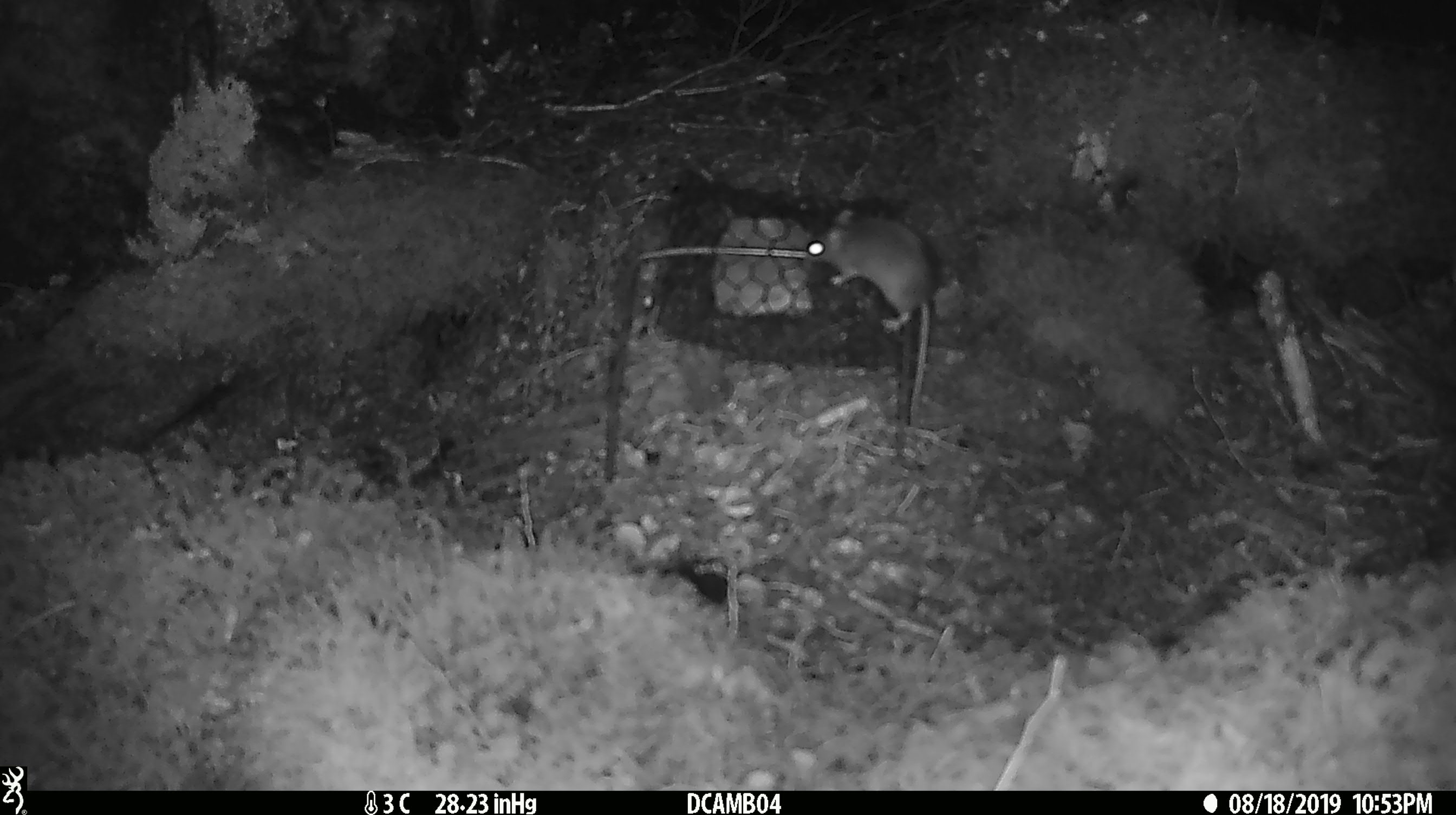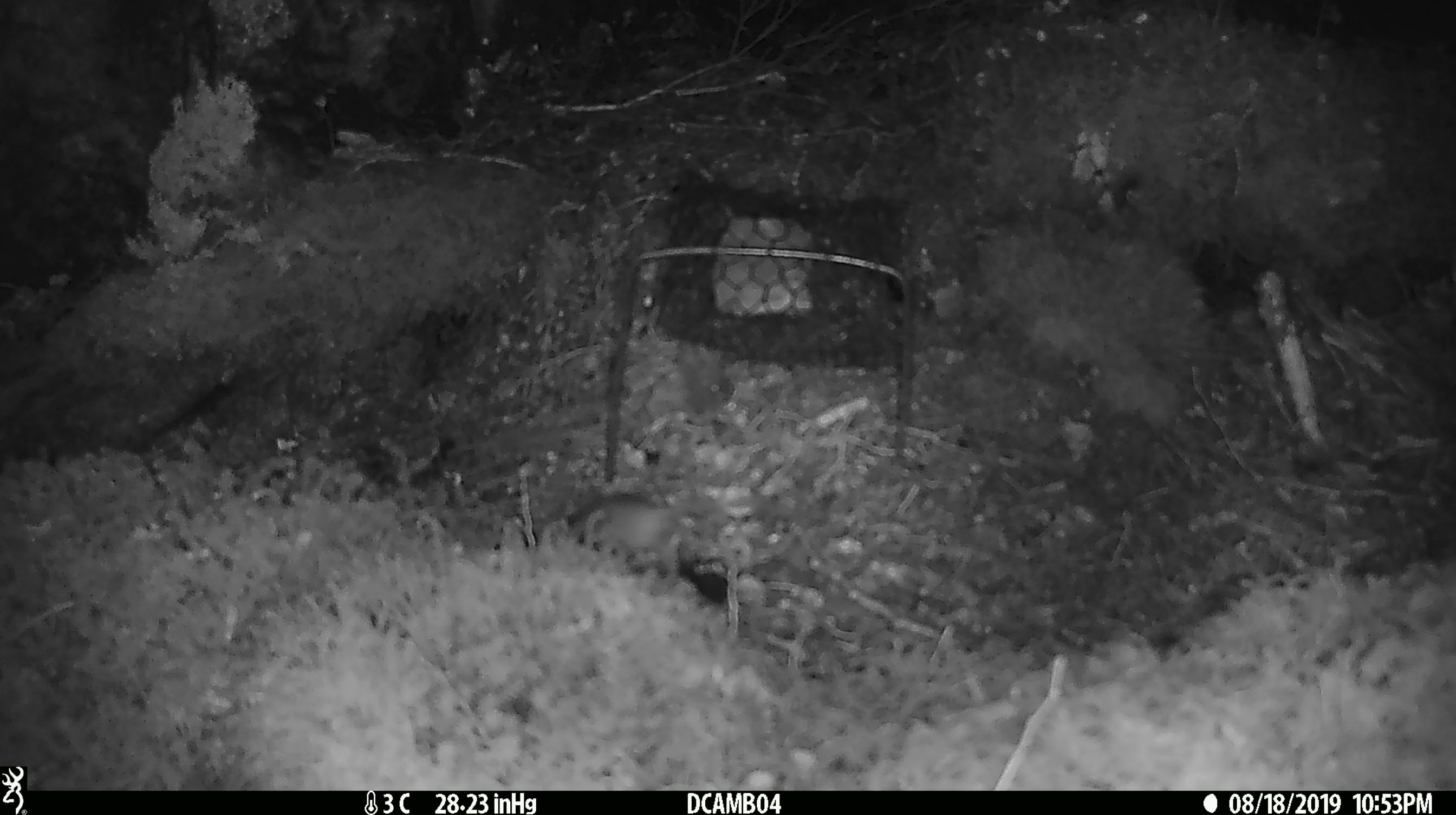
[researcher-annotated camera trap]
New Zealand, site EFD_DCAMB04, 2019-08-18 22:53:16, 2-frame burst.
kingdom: Animalia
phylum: Chordata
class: Mammalia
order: Rodentia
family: Muridae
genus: Mus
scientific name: Mus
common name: mouse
Mouse (Mus).